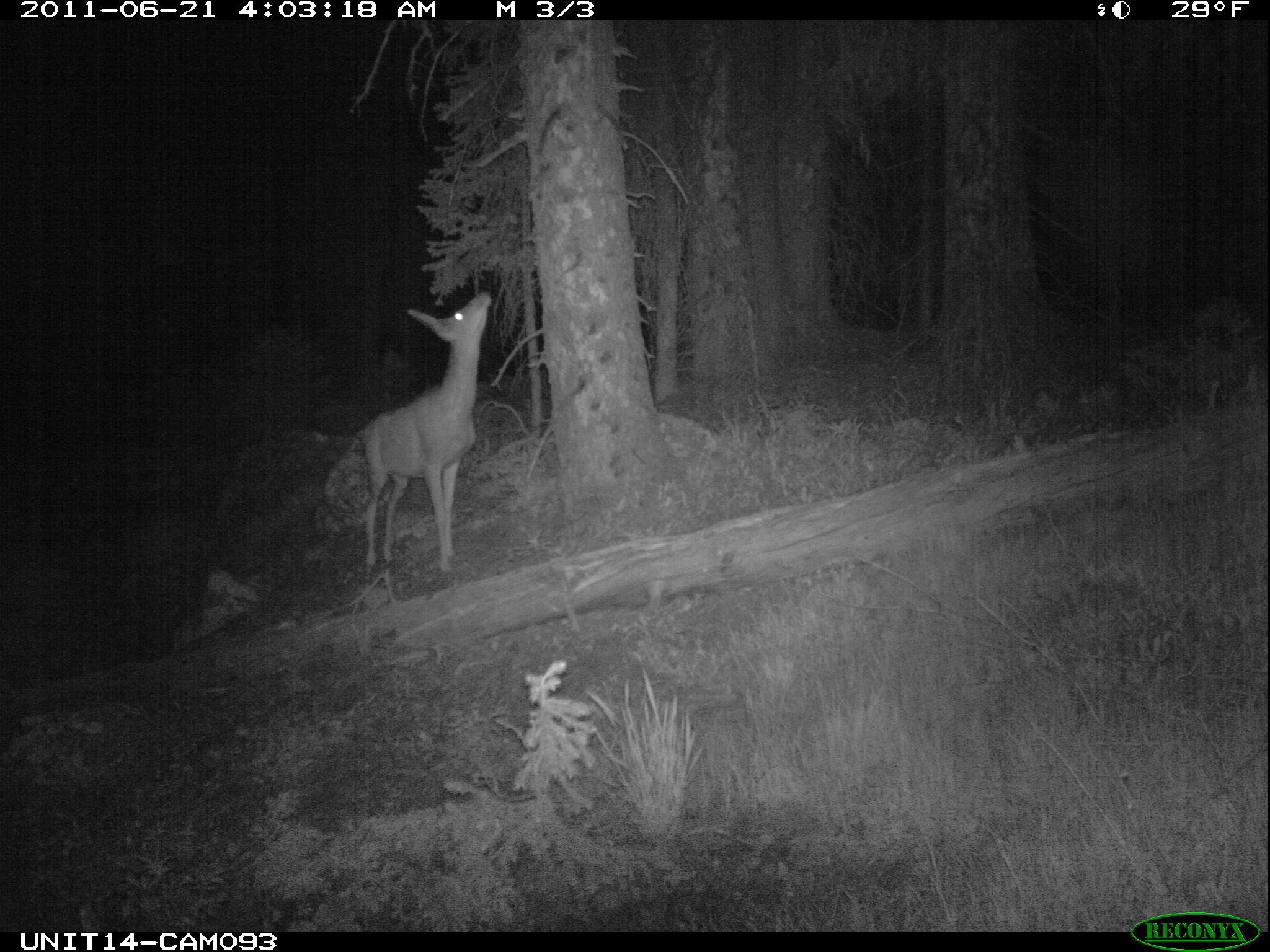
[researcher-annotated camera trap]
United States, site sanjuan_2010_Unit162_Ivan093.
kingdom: Animalia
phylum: Chordata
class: Mammalia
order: Artiodactyla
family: Cervidae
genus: Odocoileus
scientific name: Odocoileus hemionus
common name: mule deer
Odocoileus hemionus (mule deer).